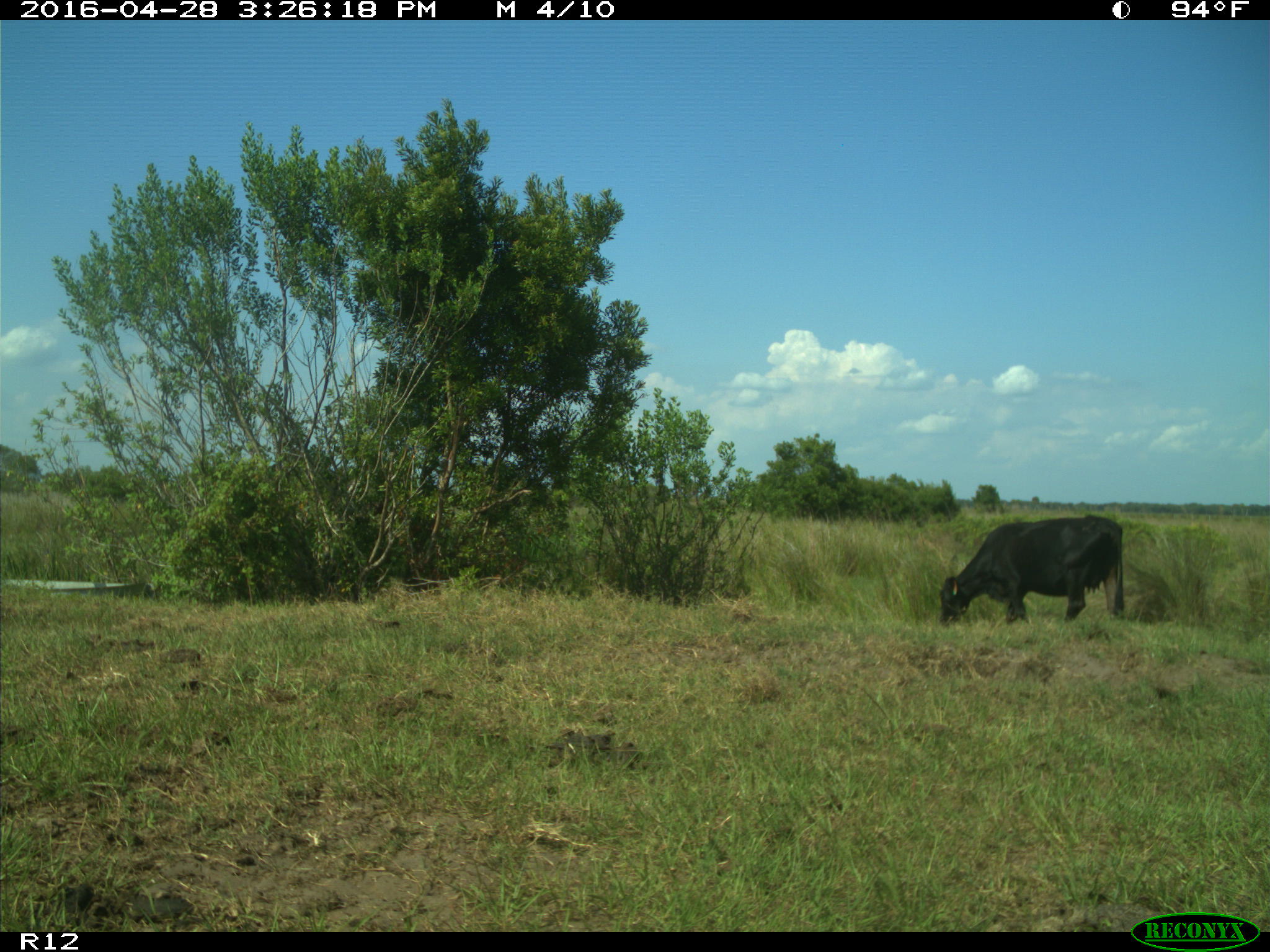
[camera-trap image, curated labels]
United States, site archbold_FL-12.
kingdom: Animalia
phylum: Chordata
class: Mammalia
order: Artiodactyla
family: Bovidae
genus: Bos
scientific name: Bos taurus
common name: domestic cow